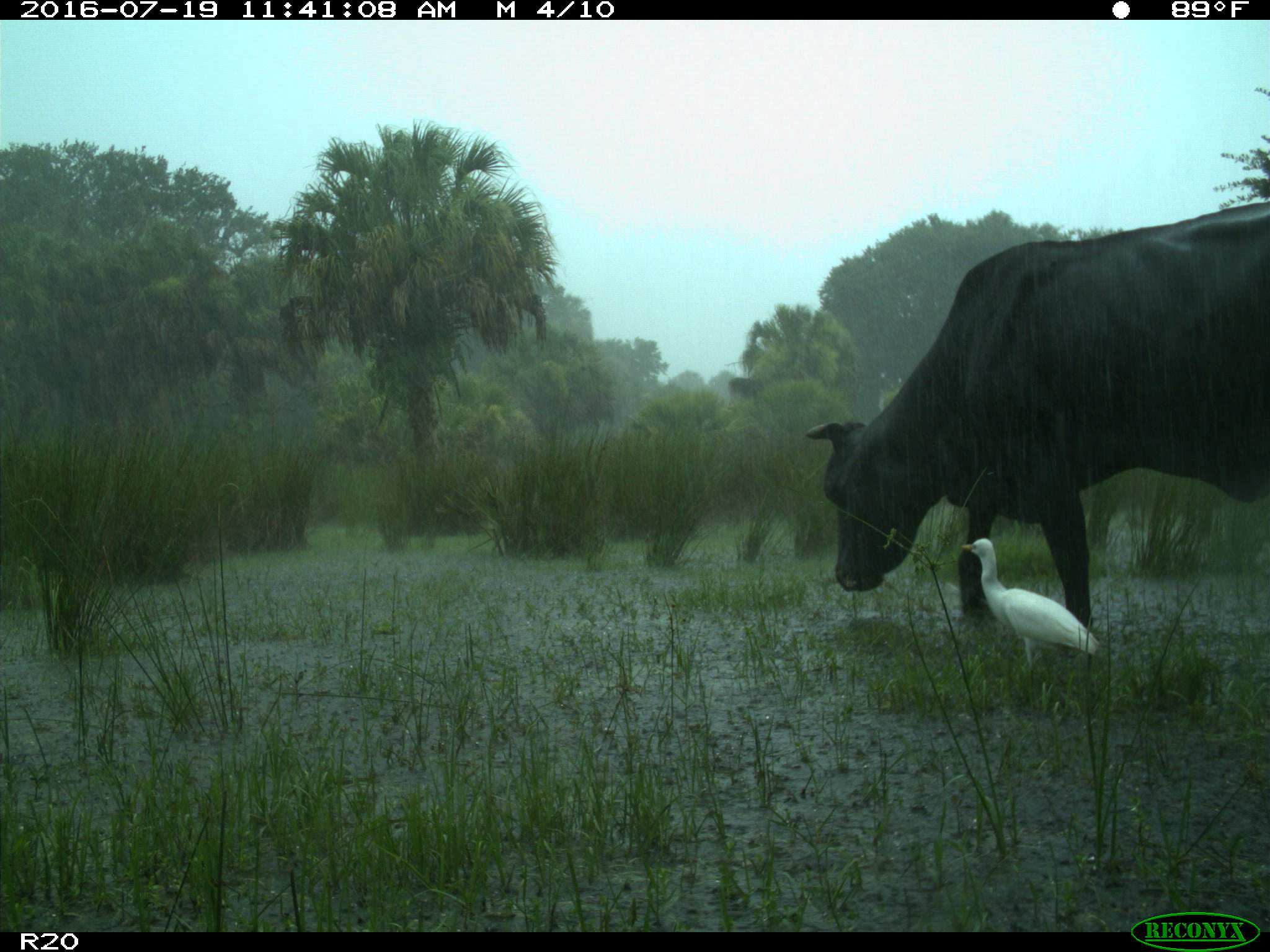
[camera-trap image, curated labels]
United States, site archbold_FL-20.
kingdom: Animalia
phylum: Chordata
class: Mammalia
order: Artiodactyla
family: Bovidae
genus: Bos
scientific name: Bos taurus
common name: domestic cow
Bos taurus (domestic cow).